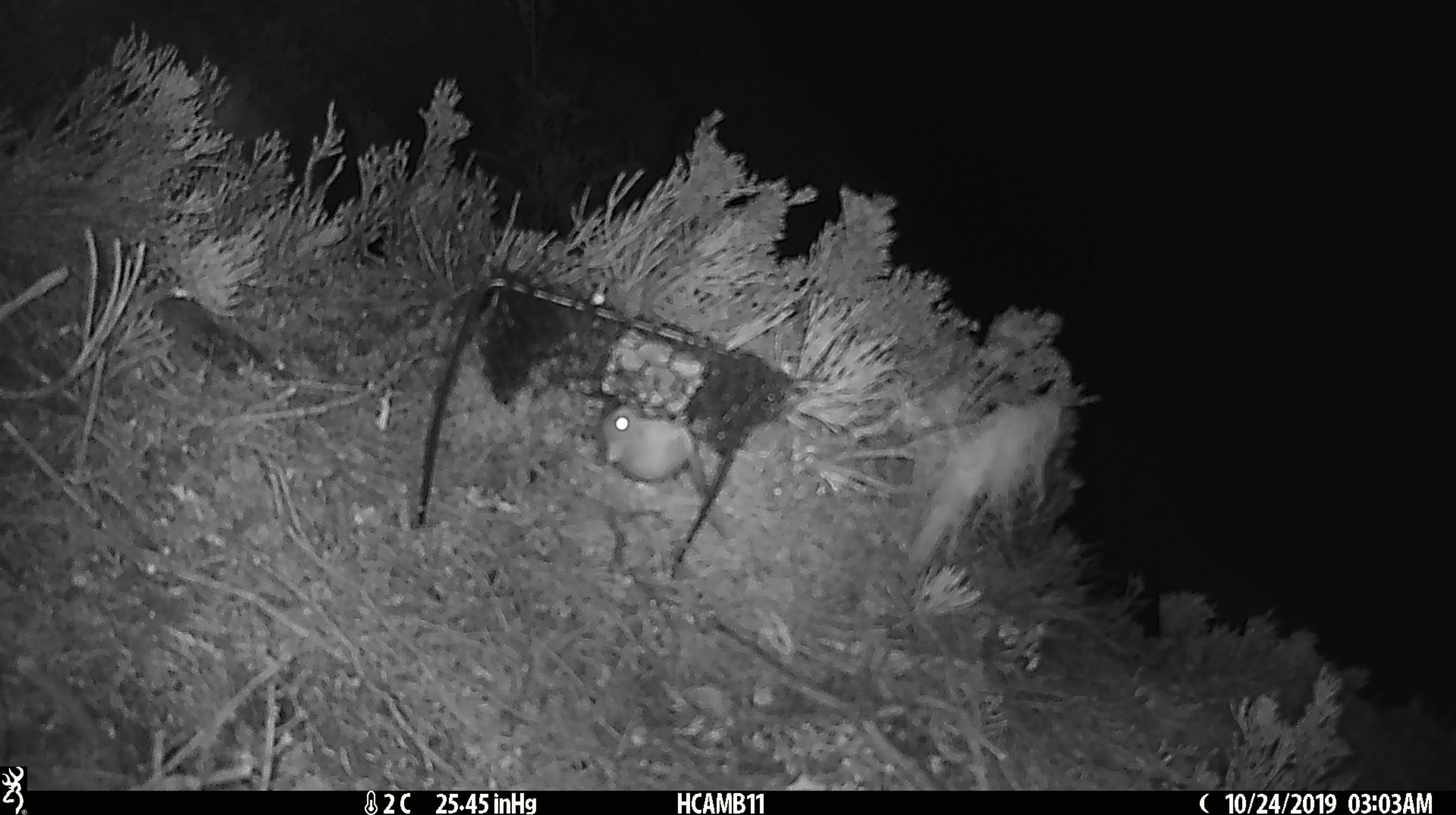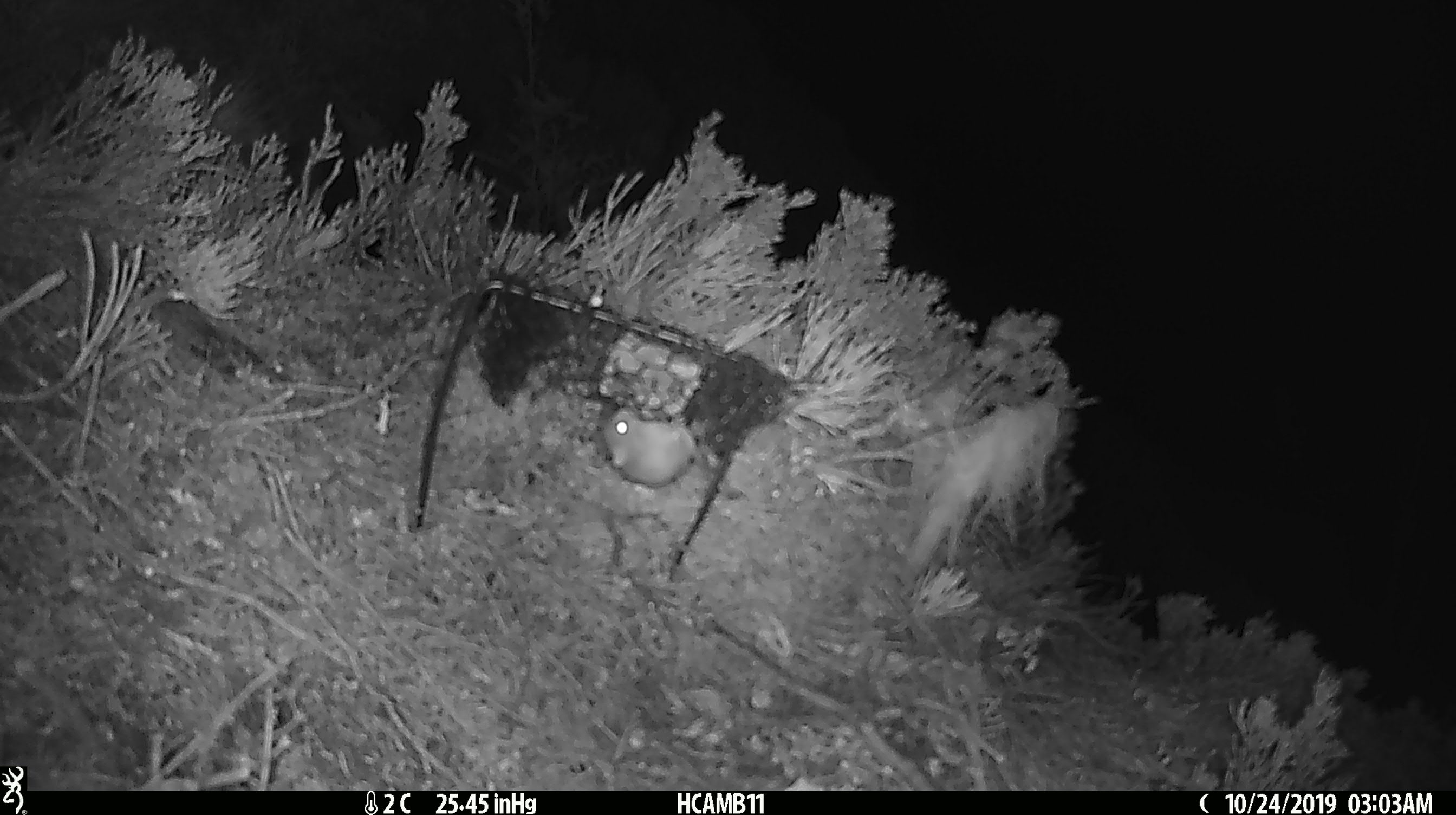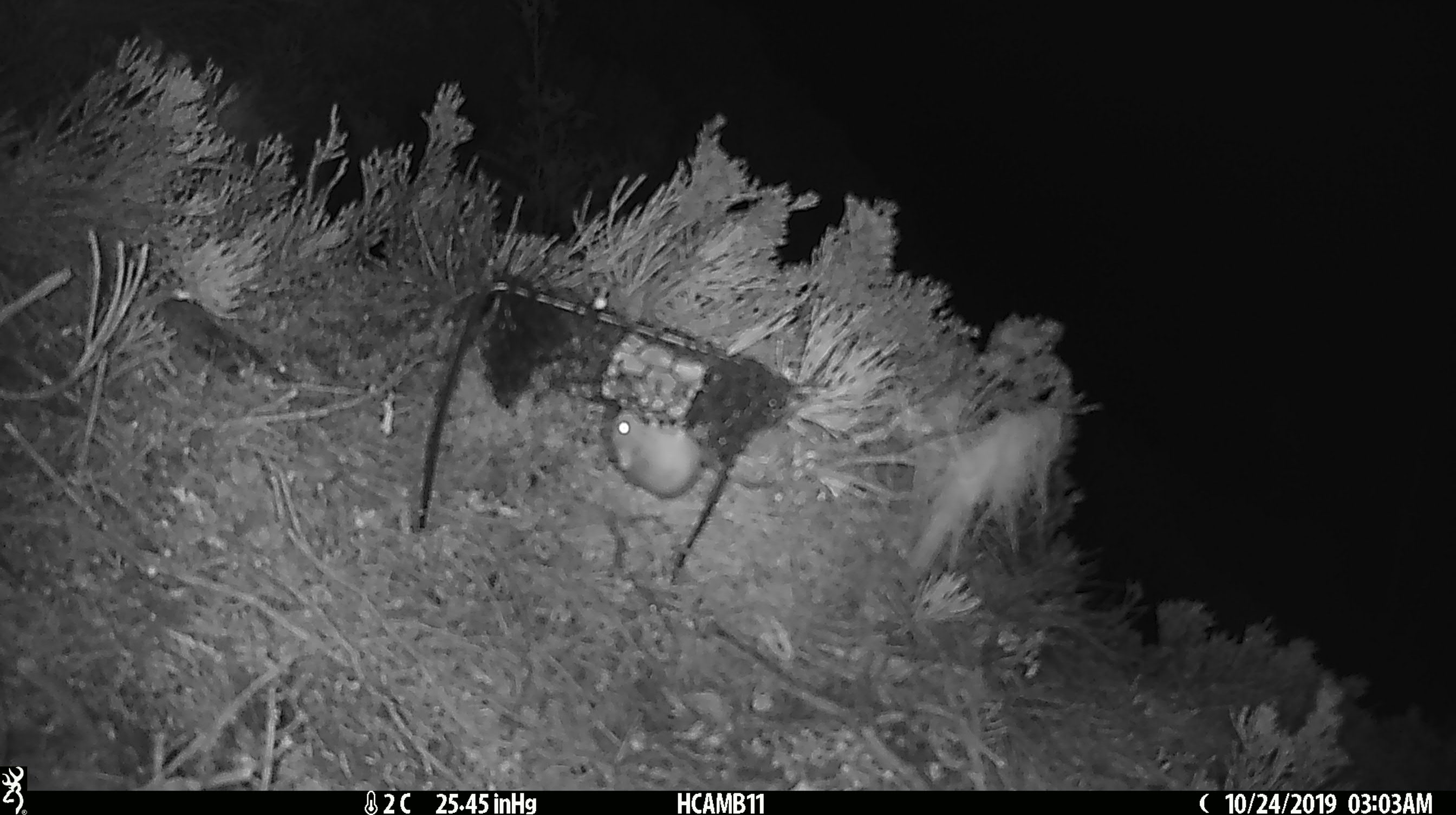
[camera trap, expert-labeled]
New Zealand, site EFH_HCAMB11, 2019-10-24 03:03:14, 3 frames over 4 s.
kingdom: Animalia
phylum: Chordata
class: Mammalia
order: Rodentia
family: Muridae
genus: Mus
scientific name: Mus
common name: mouse